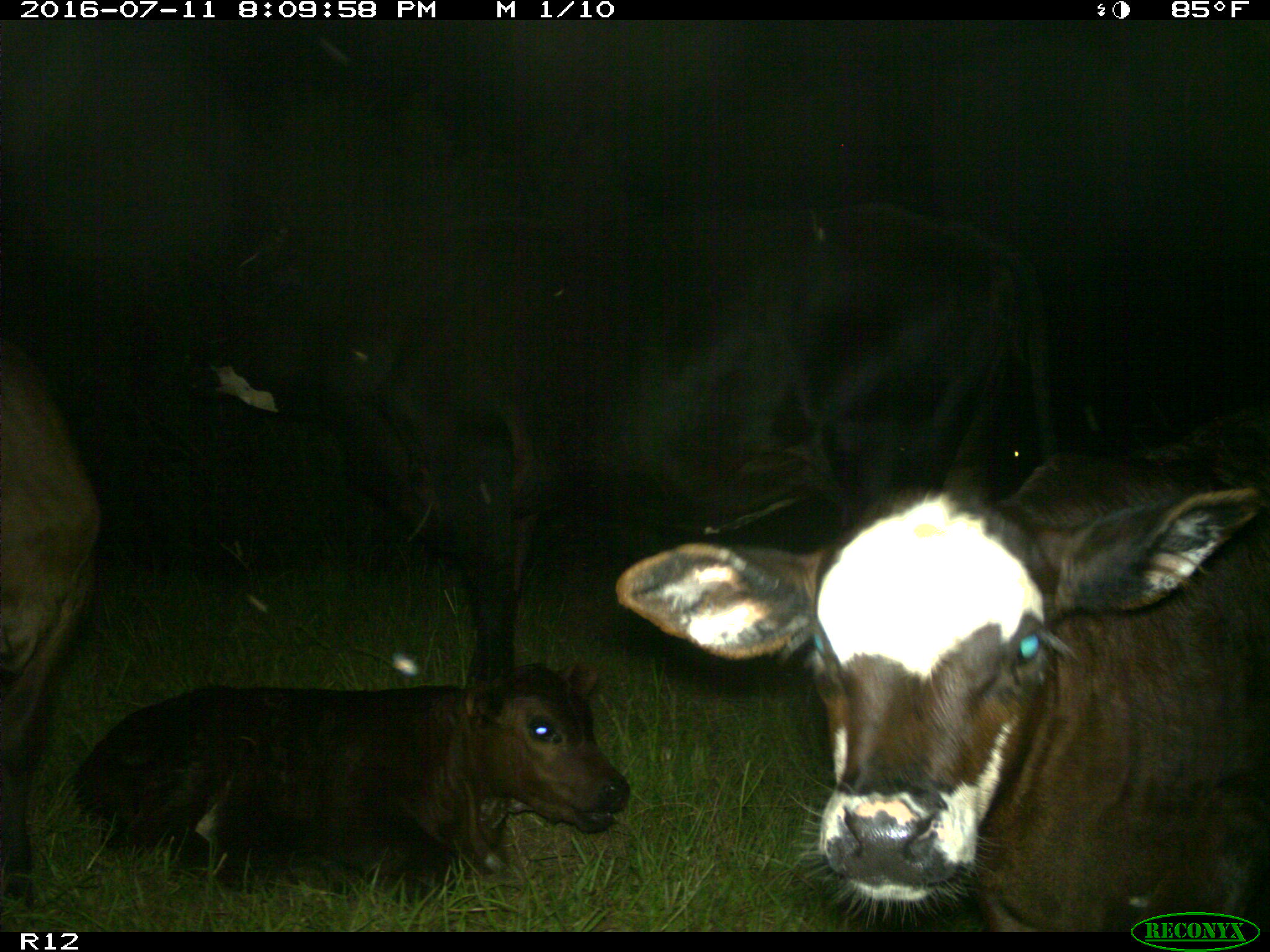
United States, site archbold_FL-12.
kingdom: Animalia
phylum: Chordata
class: Mammalia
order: Artiodactyla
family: Bovidae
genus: Bos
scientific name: Bos taurus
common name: domestic cow